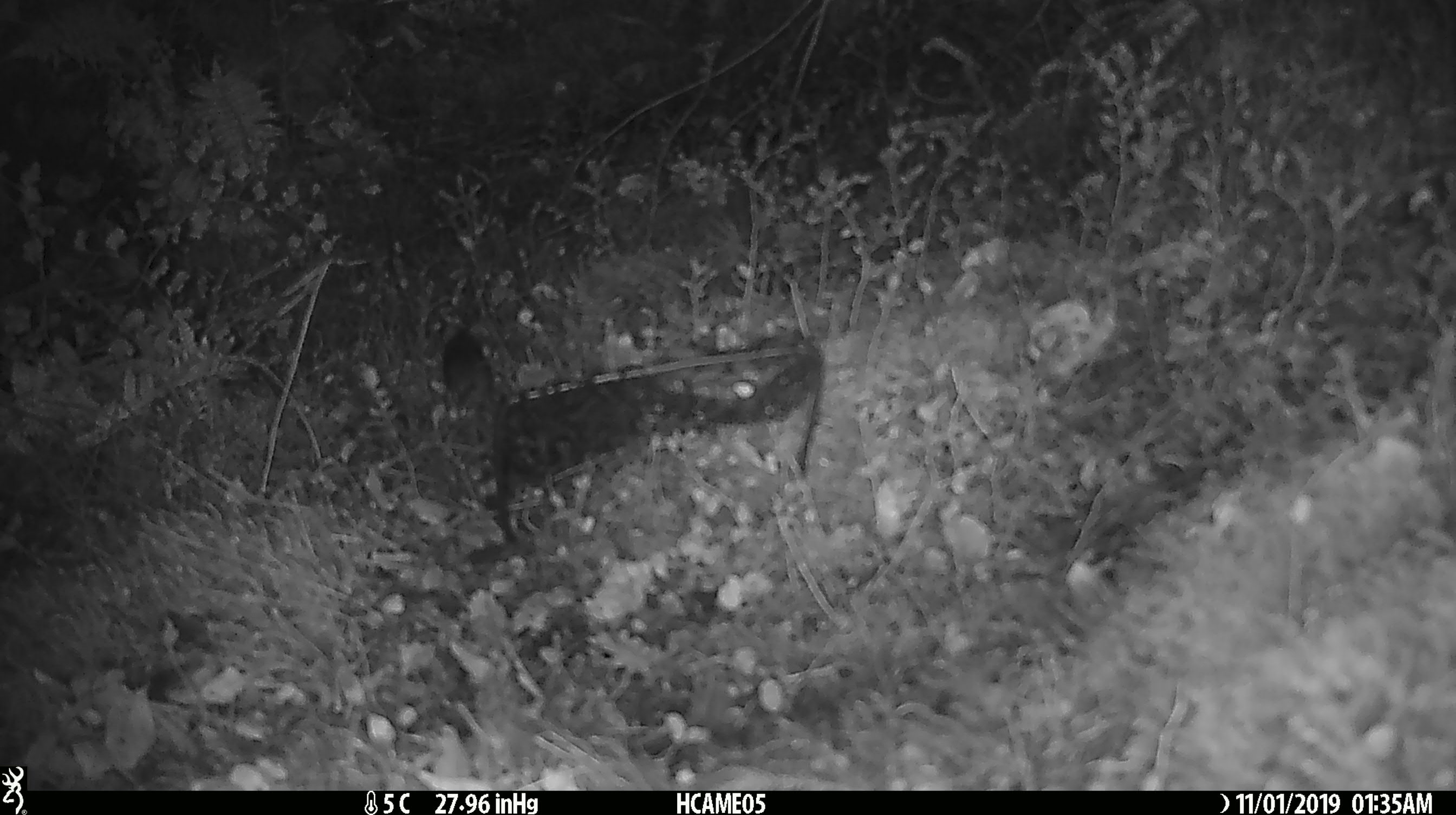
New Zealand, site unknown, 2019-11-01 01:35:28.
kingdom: Animalia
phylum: Chordata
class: Mammalia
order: Rodentia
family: Muridae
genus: Mus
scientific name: Mus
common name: mouse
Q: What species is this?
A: Mouse (Mus).